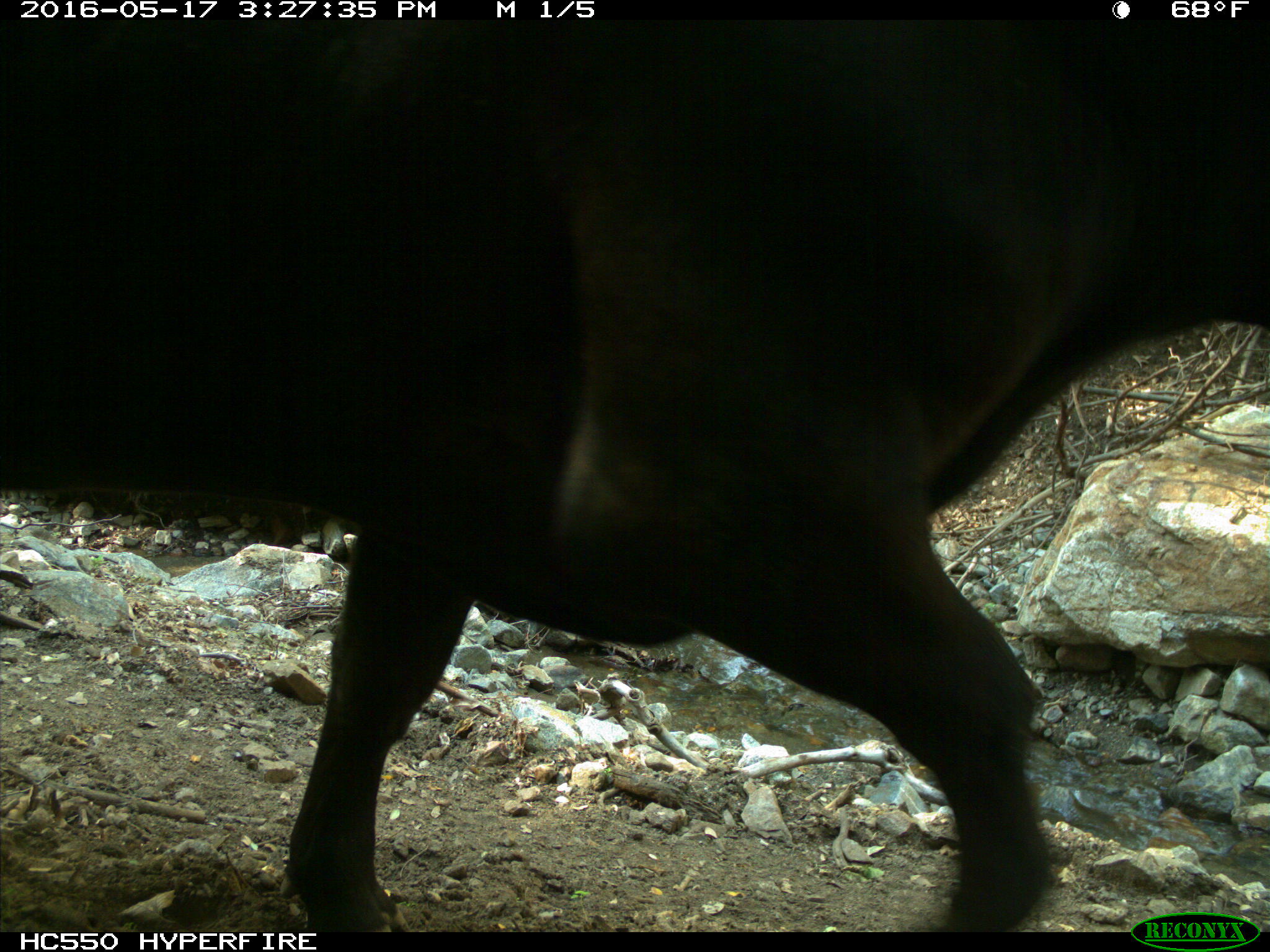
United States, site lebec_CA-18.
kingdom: Animalia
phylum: Chordata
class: Mammalia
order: Artiodactyla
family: Bovidae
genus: Bos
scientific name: Bos taurus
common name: domestic cow